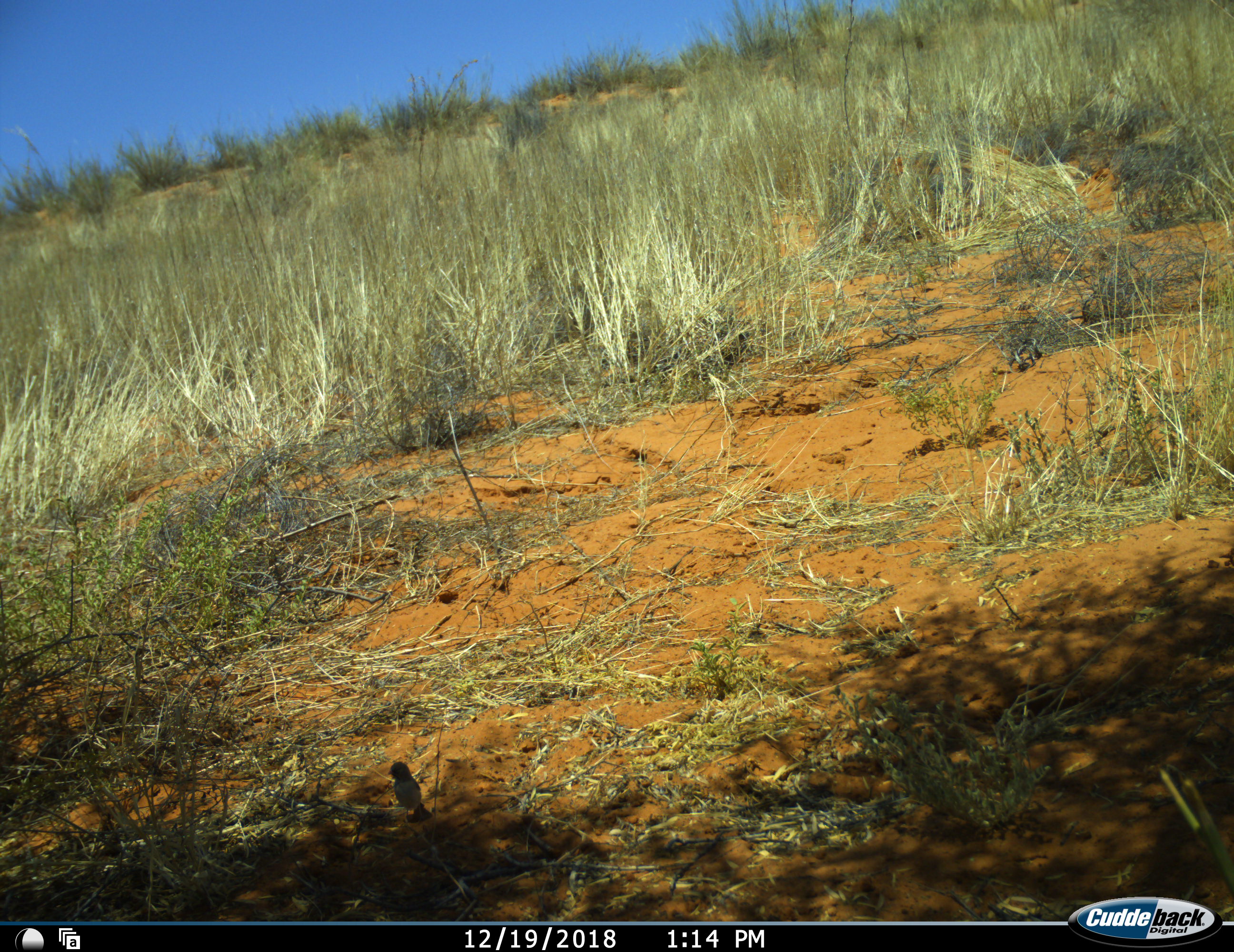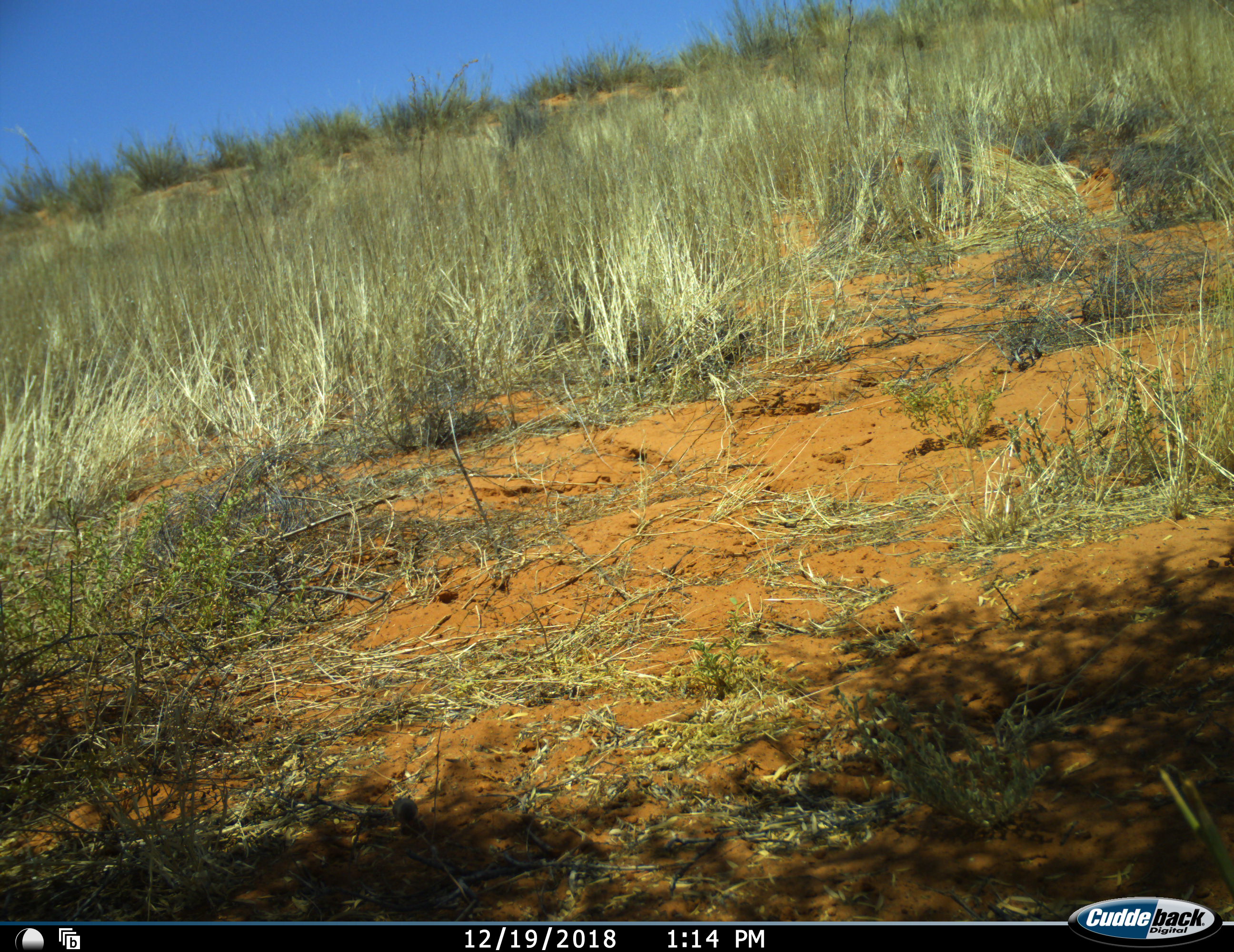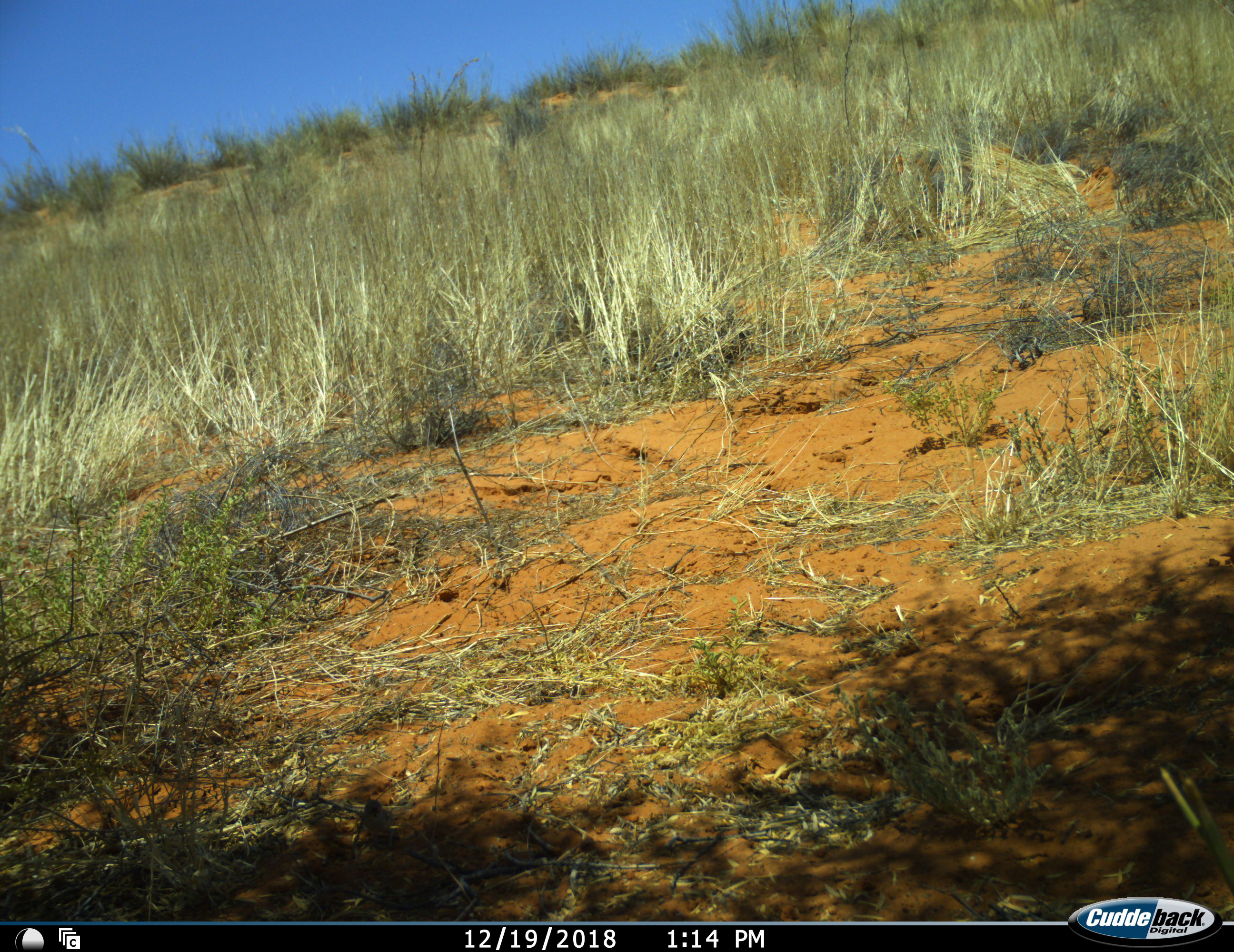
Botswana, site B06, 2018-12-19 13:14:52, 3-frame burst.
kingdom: Animalia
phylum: Chordata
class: Aves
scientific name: Aves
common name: bird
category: birdother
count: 1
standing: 30%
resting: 0%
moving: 70%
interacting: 0%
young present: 0%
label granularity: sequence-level